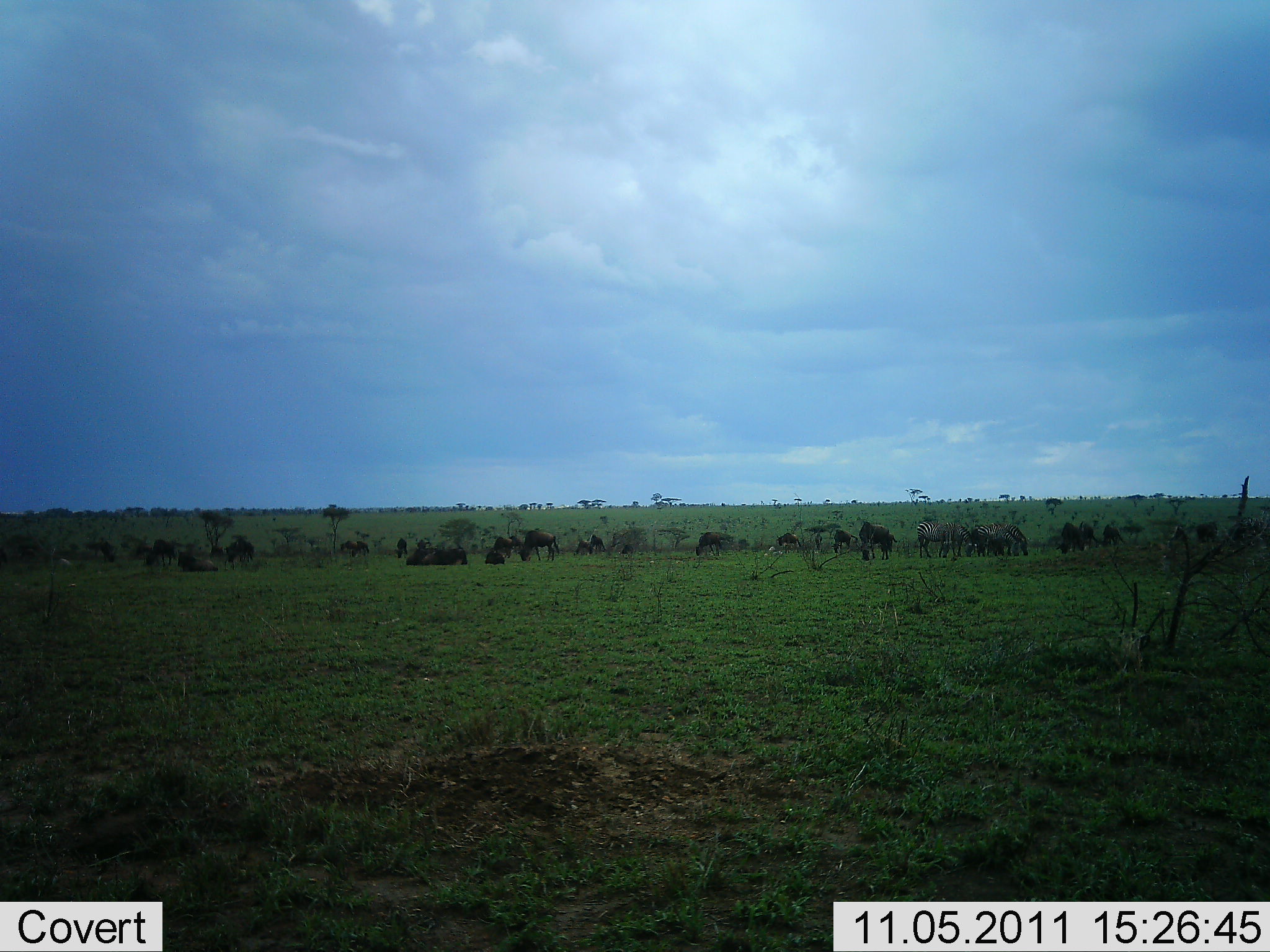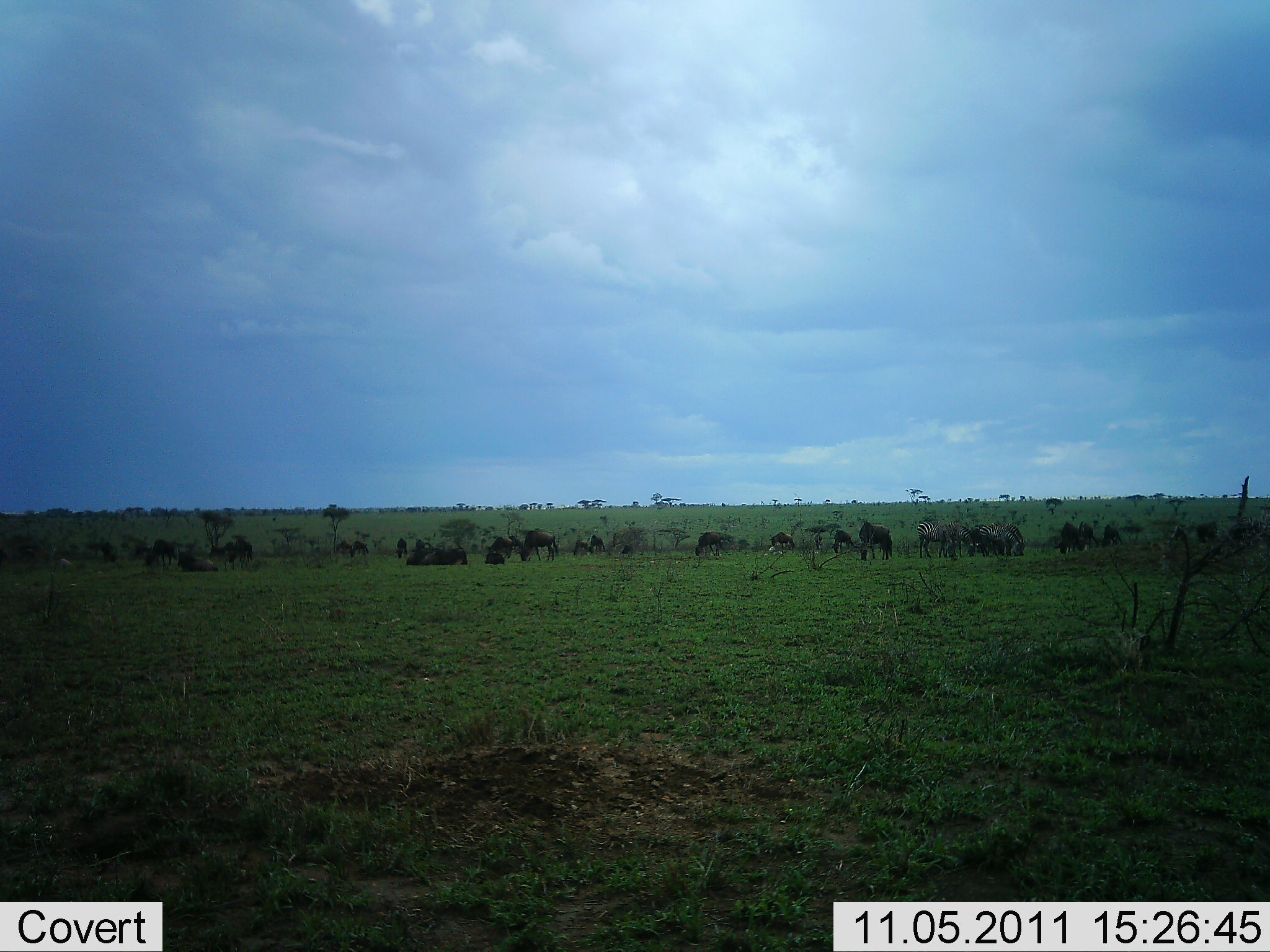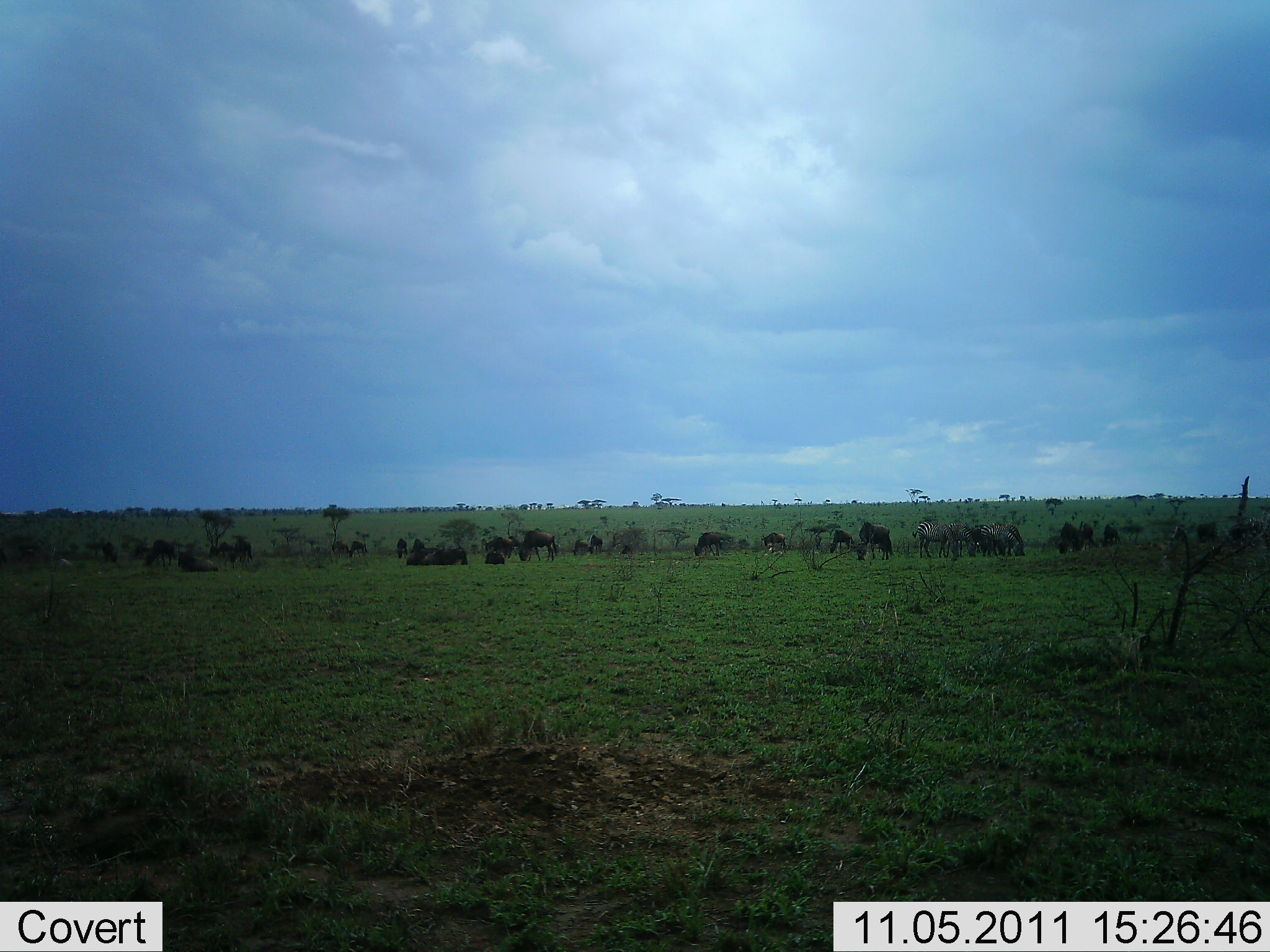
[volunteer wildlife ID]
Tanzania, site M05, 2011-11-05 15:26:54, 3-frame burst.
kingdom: Animalia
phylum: Chordata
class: Mammalia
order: Artiodactyla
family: Bovidae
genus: Connochaetes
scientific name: Connochaetes taurinus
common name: blue wildebeest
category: wildebeest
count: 11-50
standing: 67%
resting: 19%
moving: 24%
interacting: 5%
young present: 0%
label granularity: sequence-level